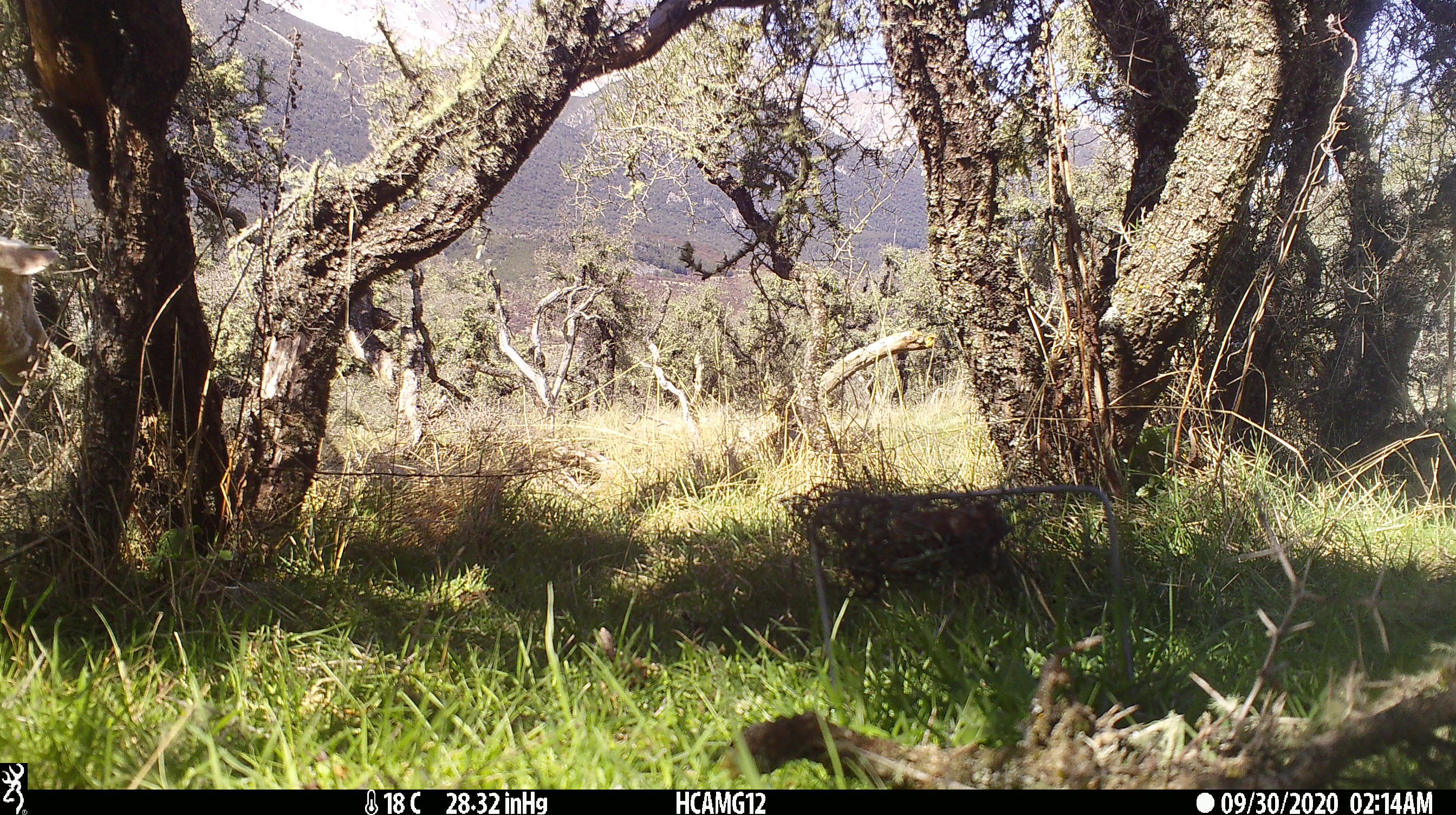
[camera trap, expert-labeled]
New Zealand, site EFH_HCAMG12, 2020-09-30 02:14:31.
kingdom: Animalia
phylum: Chordata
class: Mammalia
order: Artiodactyla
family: Bovidae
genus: Ovis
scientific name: Ovis aries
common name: domestic sheep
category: sheep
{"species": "sheep (domestic sheep) (Ovis aries)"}